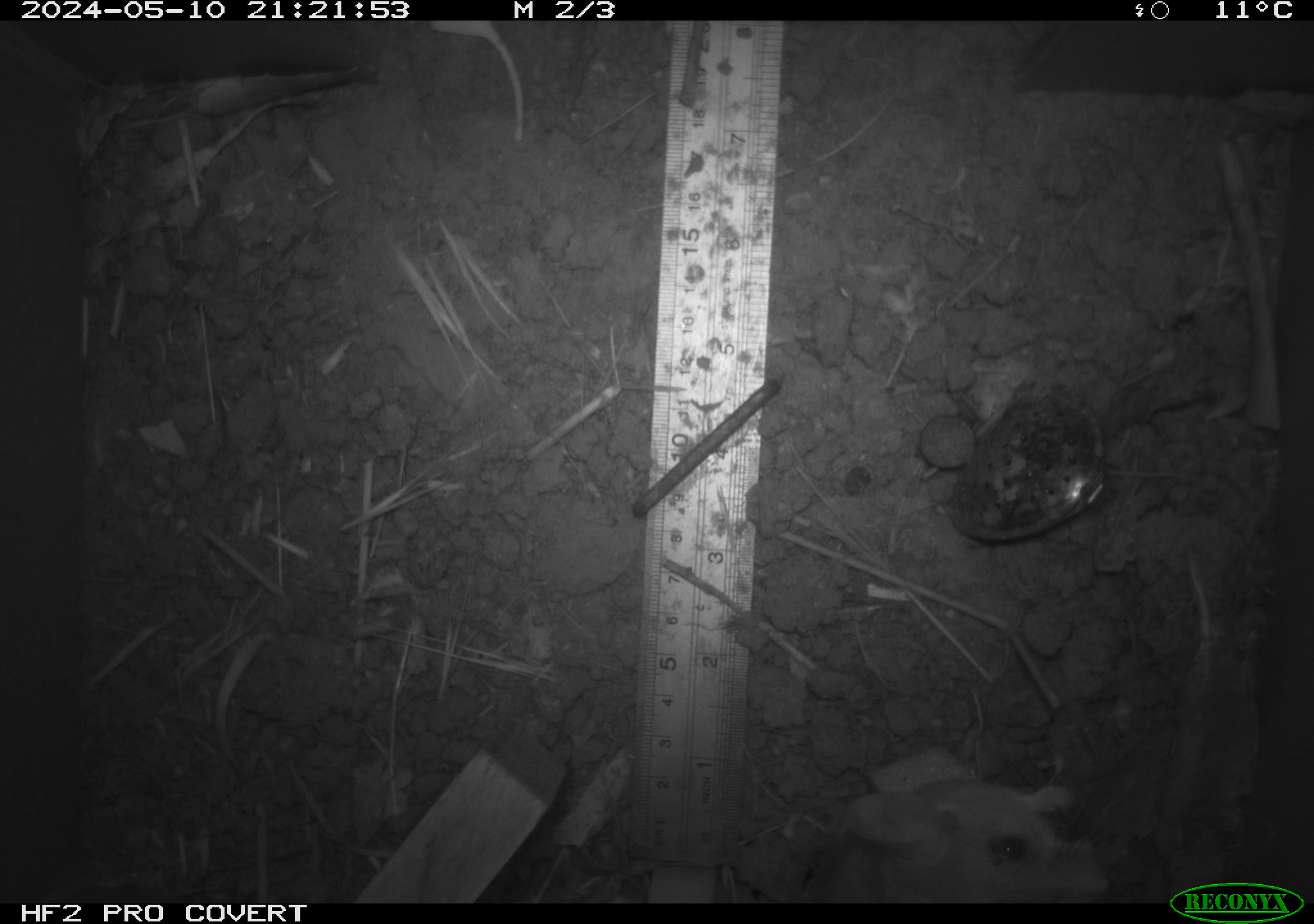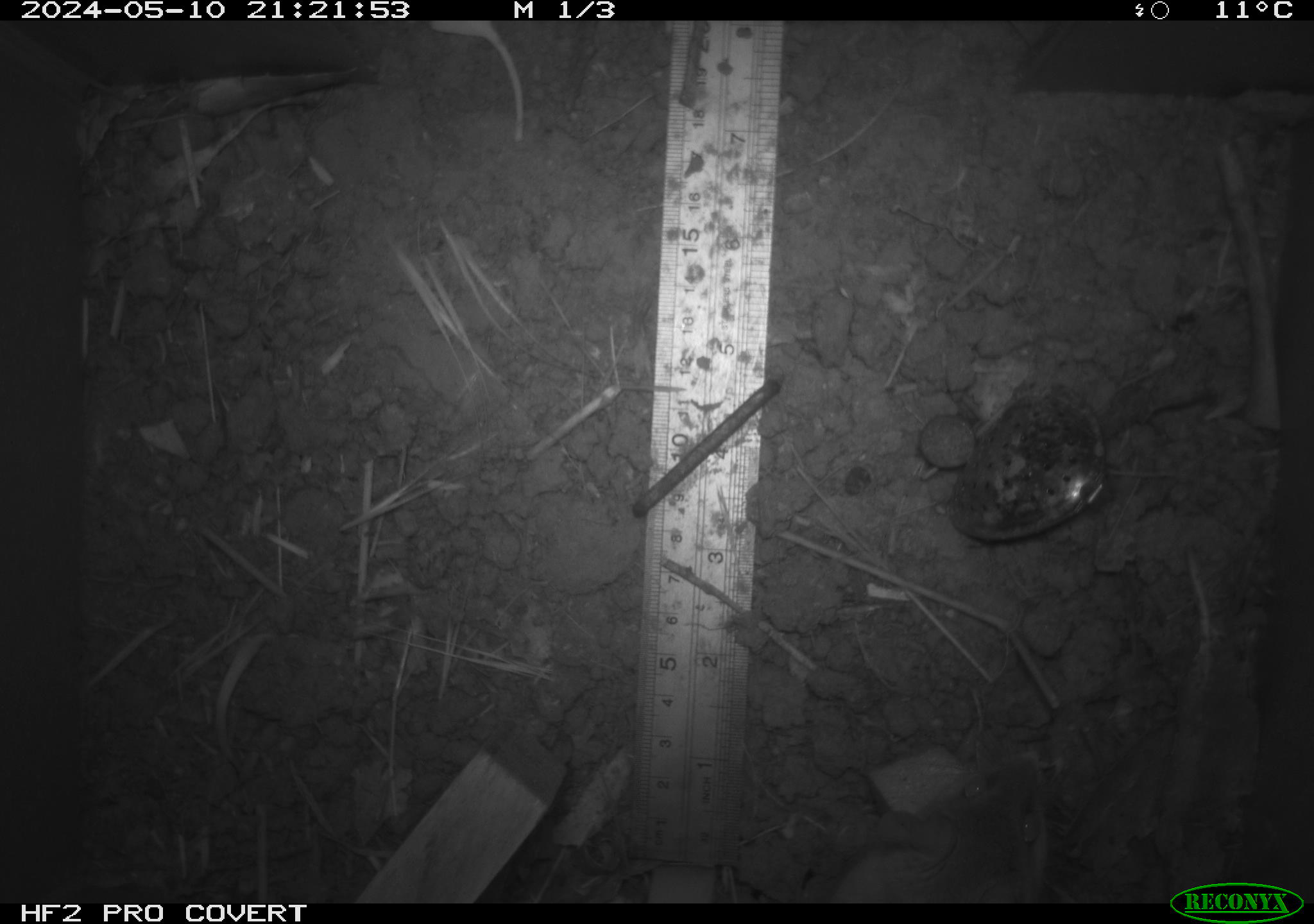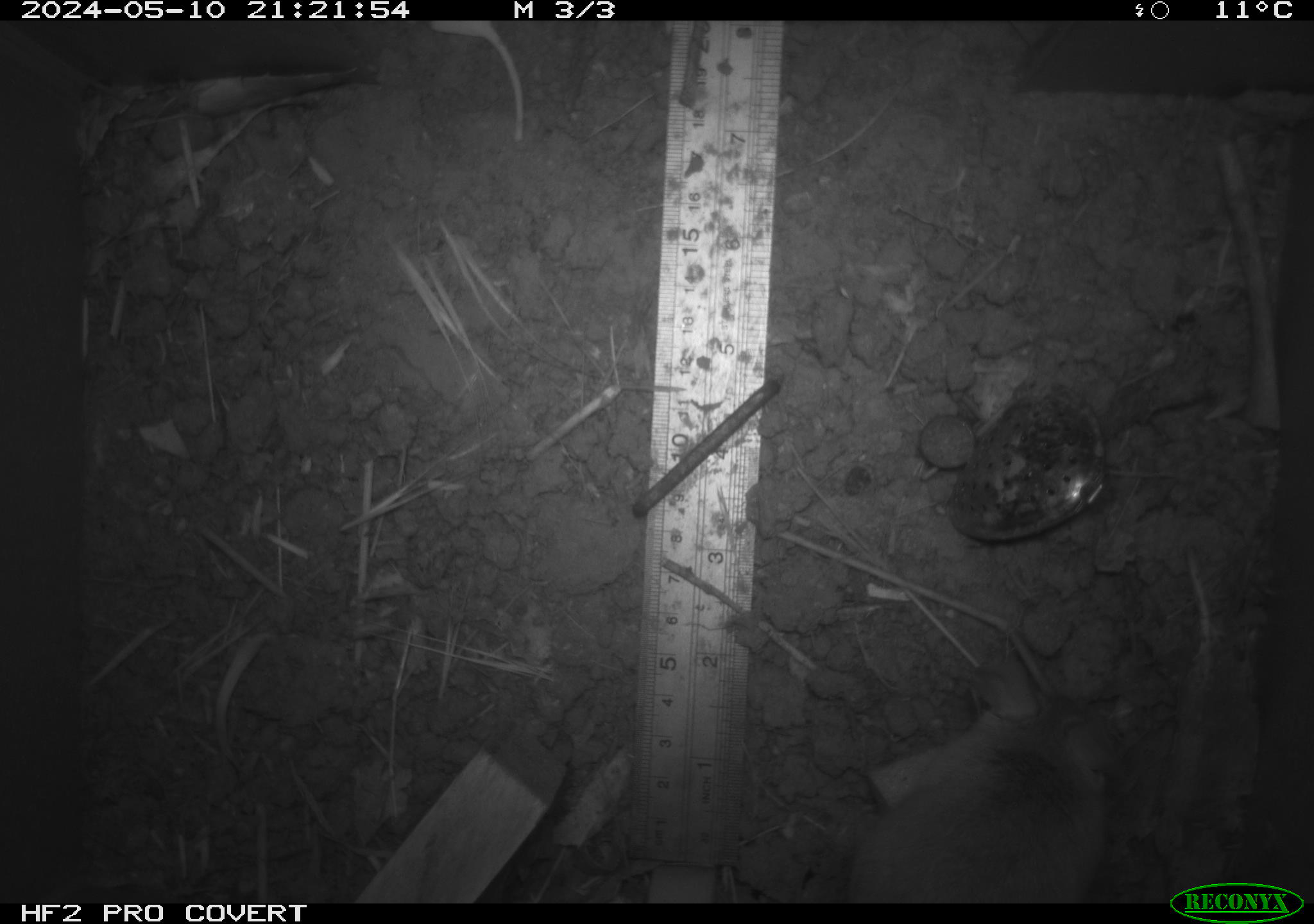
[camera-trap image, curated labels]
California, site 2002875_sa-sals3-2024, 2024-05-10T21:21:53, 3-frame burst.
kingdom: Animalia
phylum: Chordata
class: Mammalia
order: Rodentia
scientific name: Rodentia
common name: mouse species